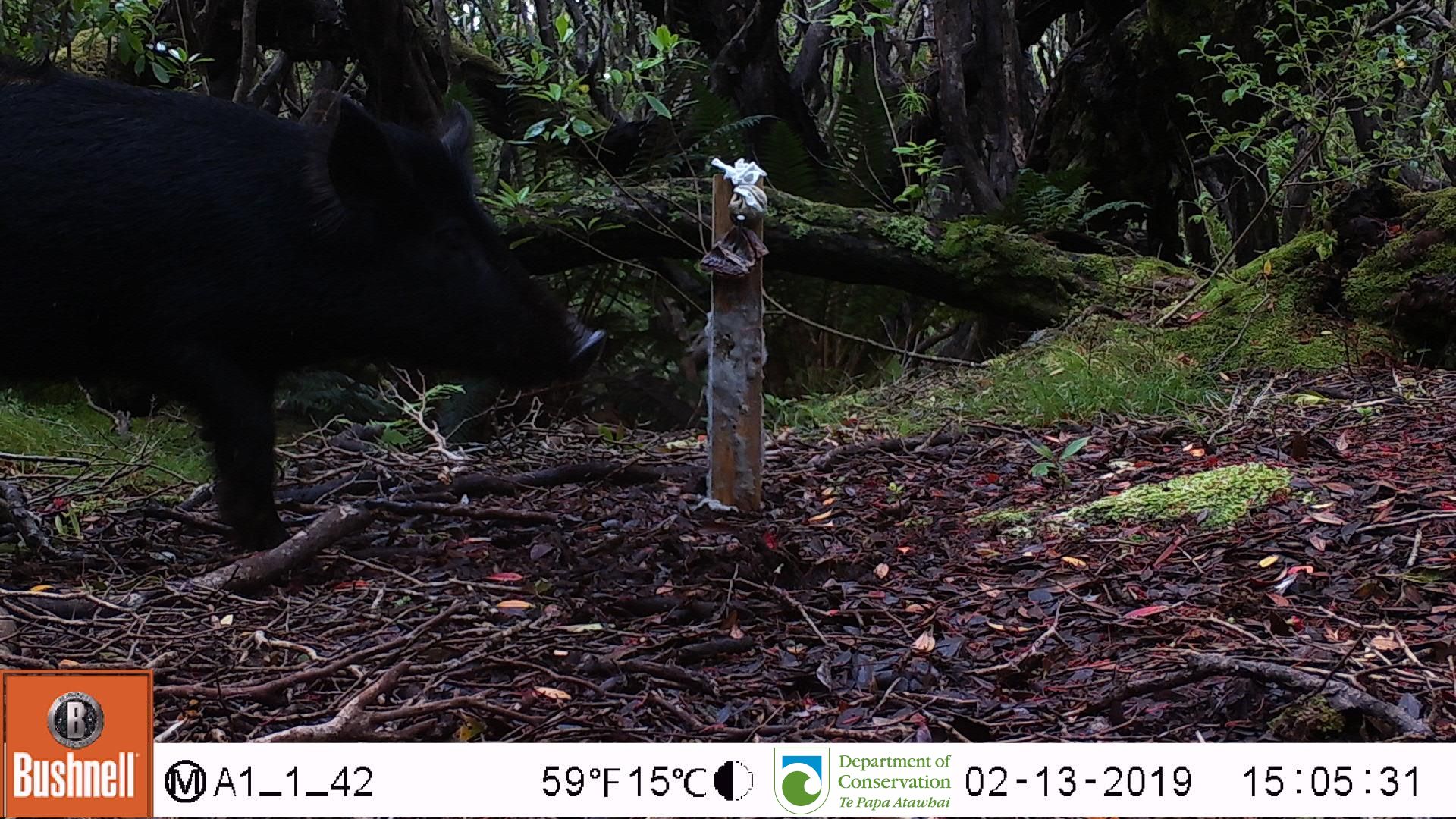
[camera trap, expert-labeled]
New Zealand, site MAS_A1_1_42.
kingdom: Animalia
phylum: Chordata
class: Mammalia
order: Artiodactyla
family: Suidae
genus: Sus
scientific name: Sus scrofa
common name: pig